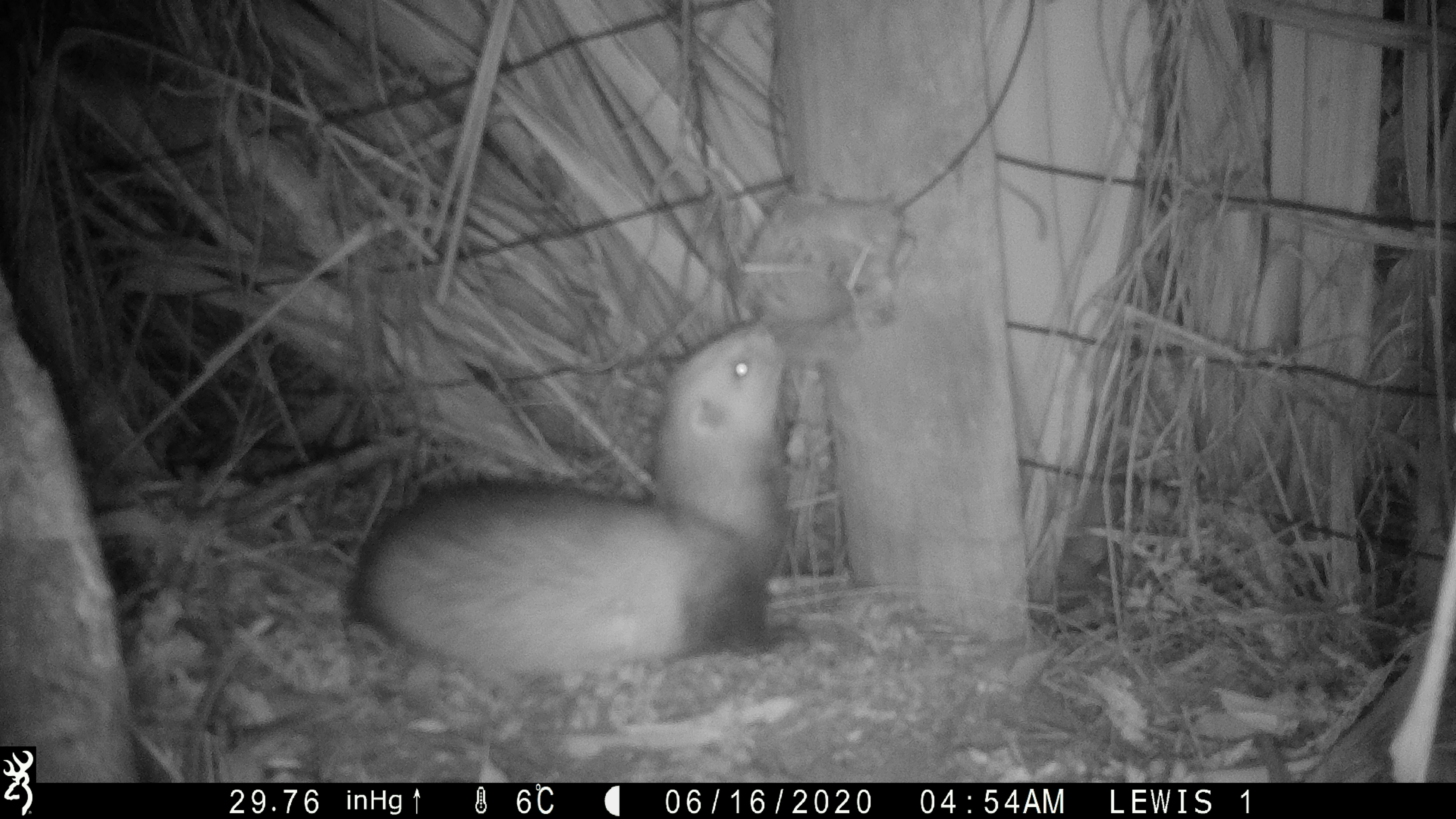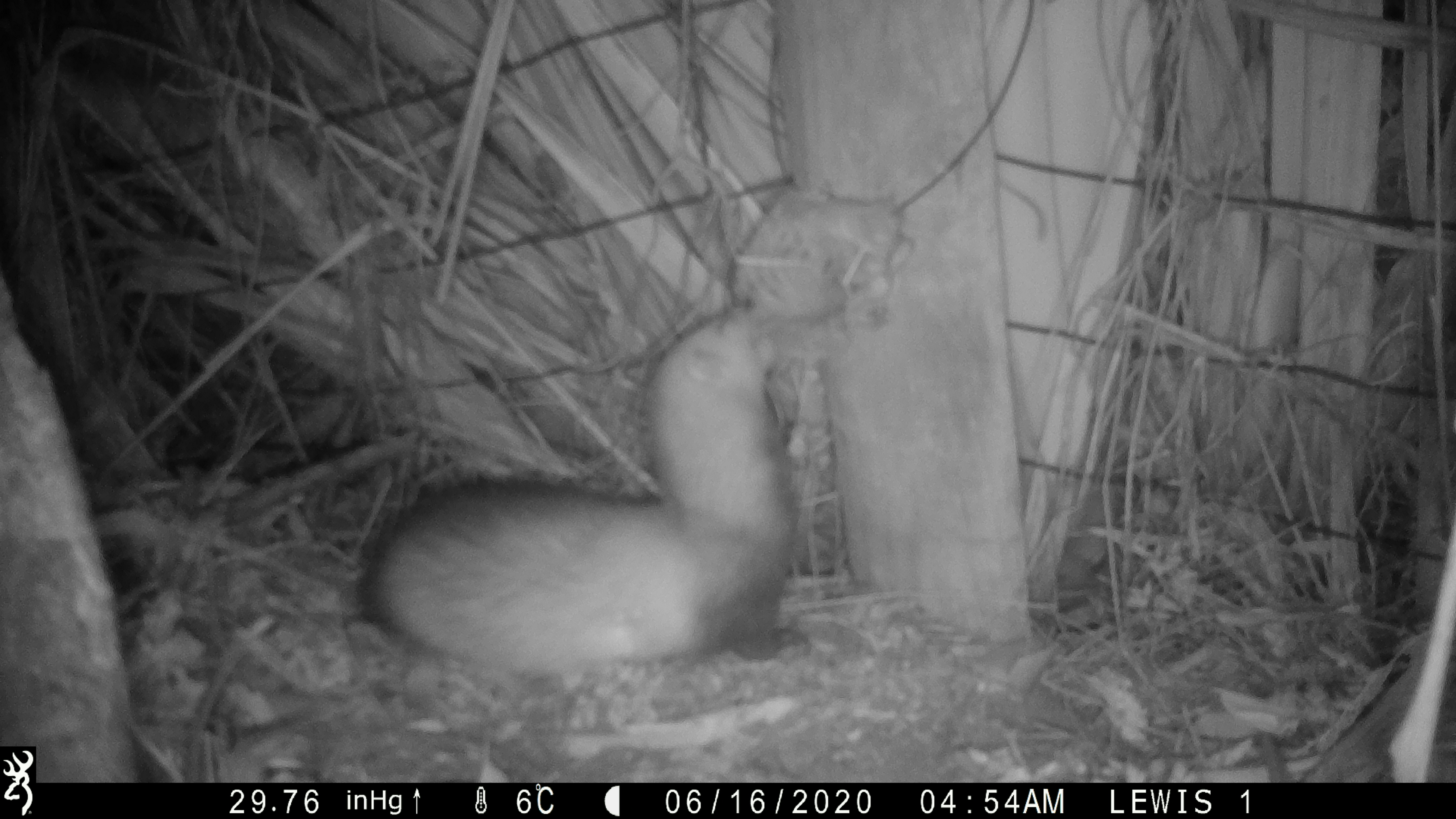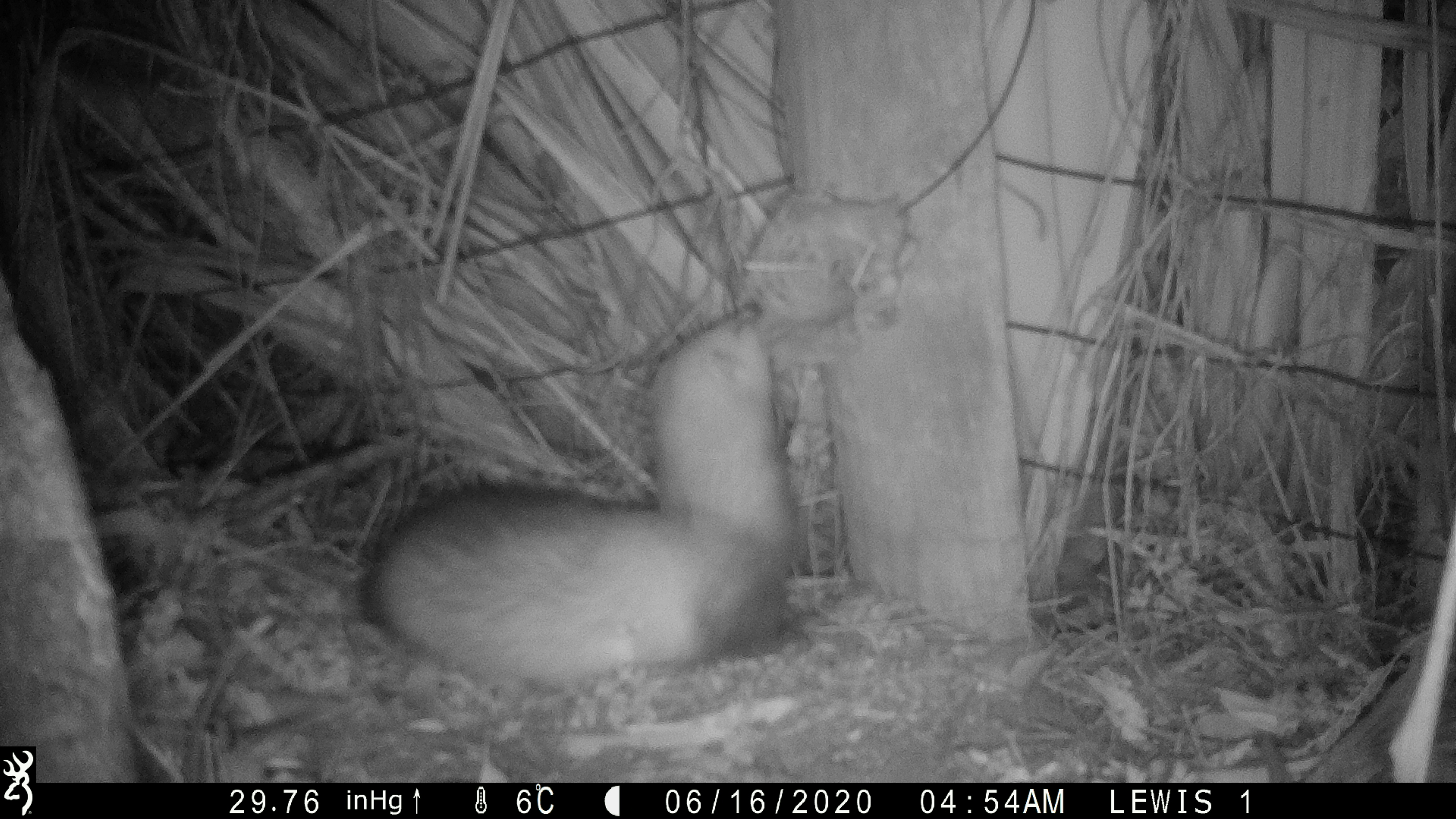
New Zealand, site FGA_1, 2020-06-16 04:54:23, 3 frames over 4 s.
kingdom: Animalia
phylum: Chordata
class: Mammalia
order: Carnivora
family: Mustelidae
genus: Mustela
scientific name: Mustela furo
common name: ferret